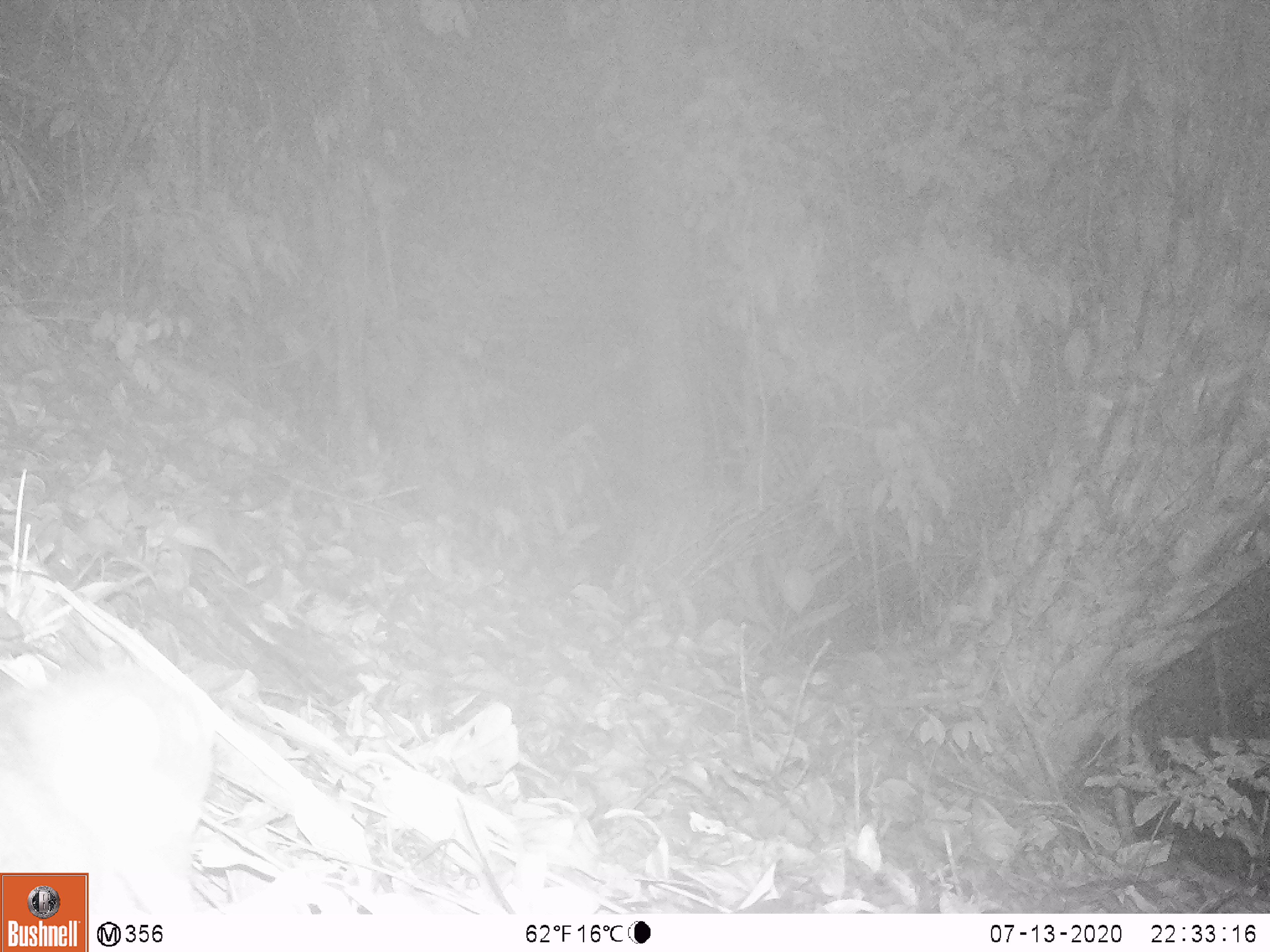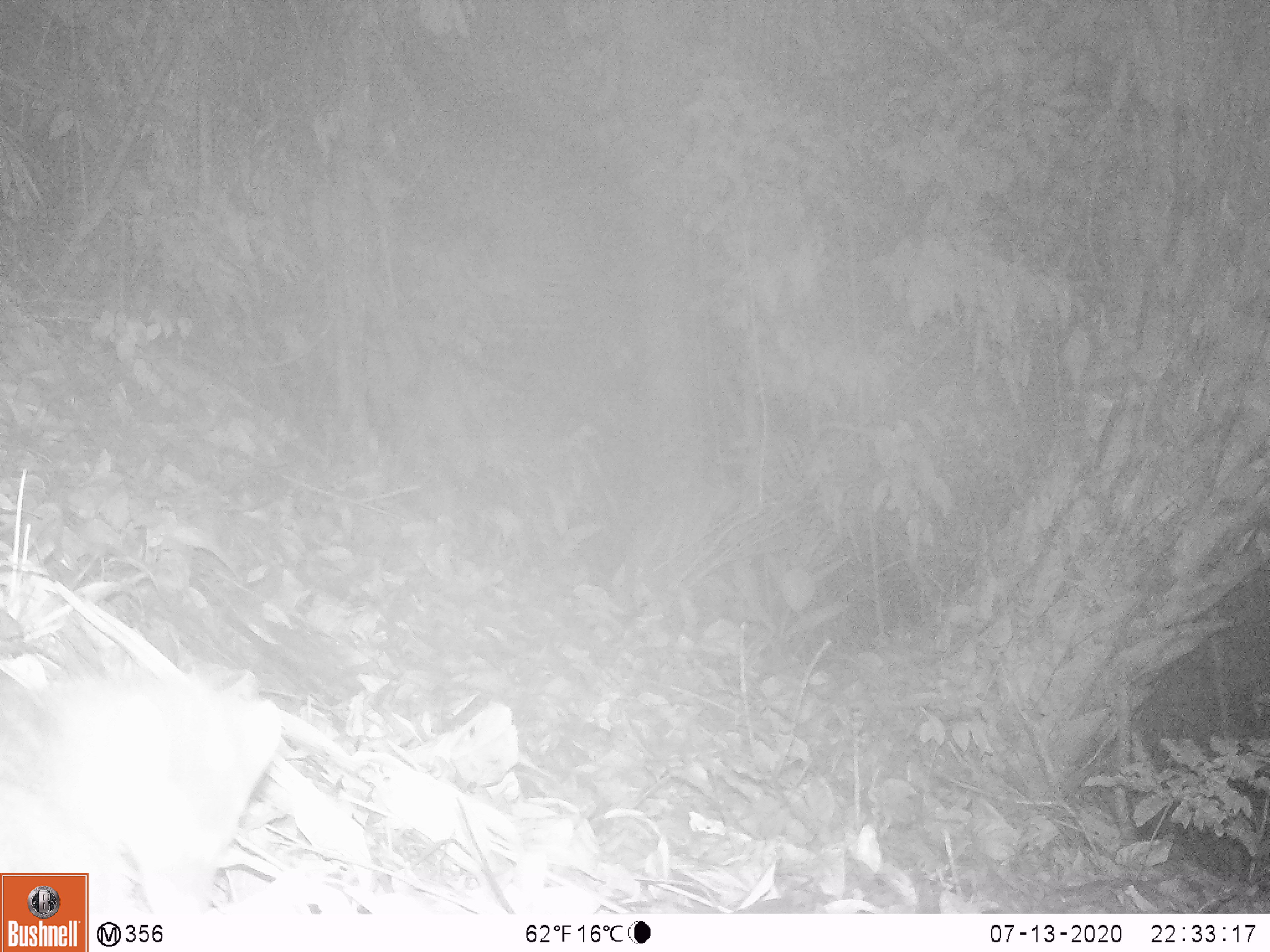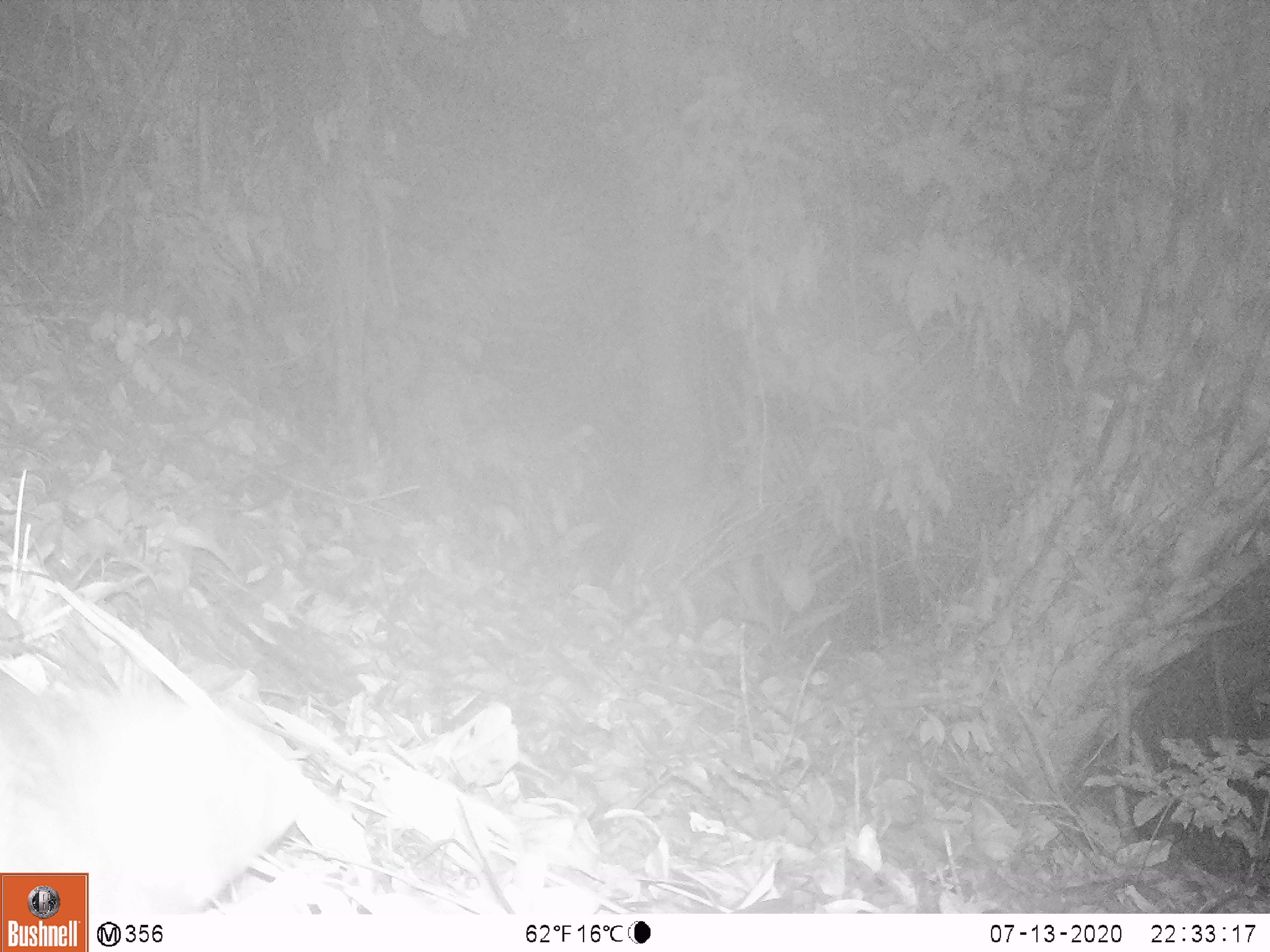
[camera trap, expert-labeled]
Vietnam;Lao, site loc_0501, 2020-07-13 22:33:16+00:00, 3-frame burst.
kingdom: Animalia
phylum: Chordata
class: Mammalia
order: Carnivora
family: Mustelidae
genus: Melogale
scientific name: Melogale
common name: ferret badger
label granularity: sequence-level